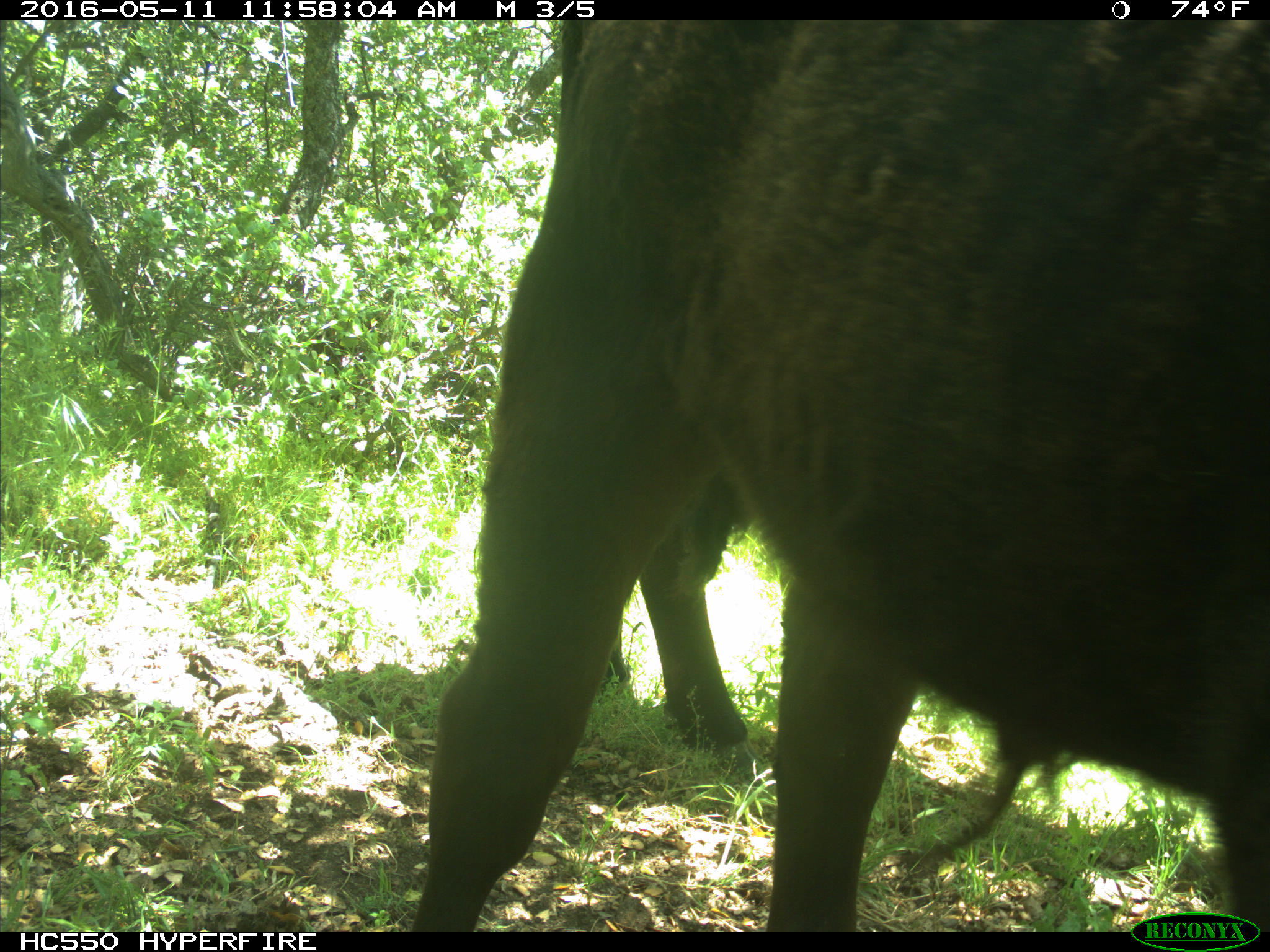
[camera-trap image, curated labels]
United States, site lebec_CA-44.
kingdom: Animalia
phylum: Chordata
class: Mammalia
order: Artiodactyla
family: Bovidae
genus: Bos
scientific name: Bos taurus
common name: domestic cow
Bos taurus (domestic cow).